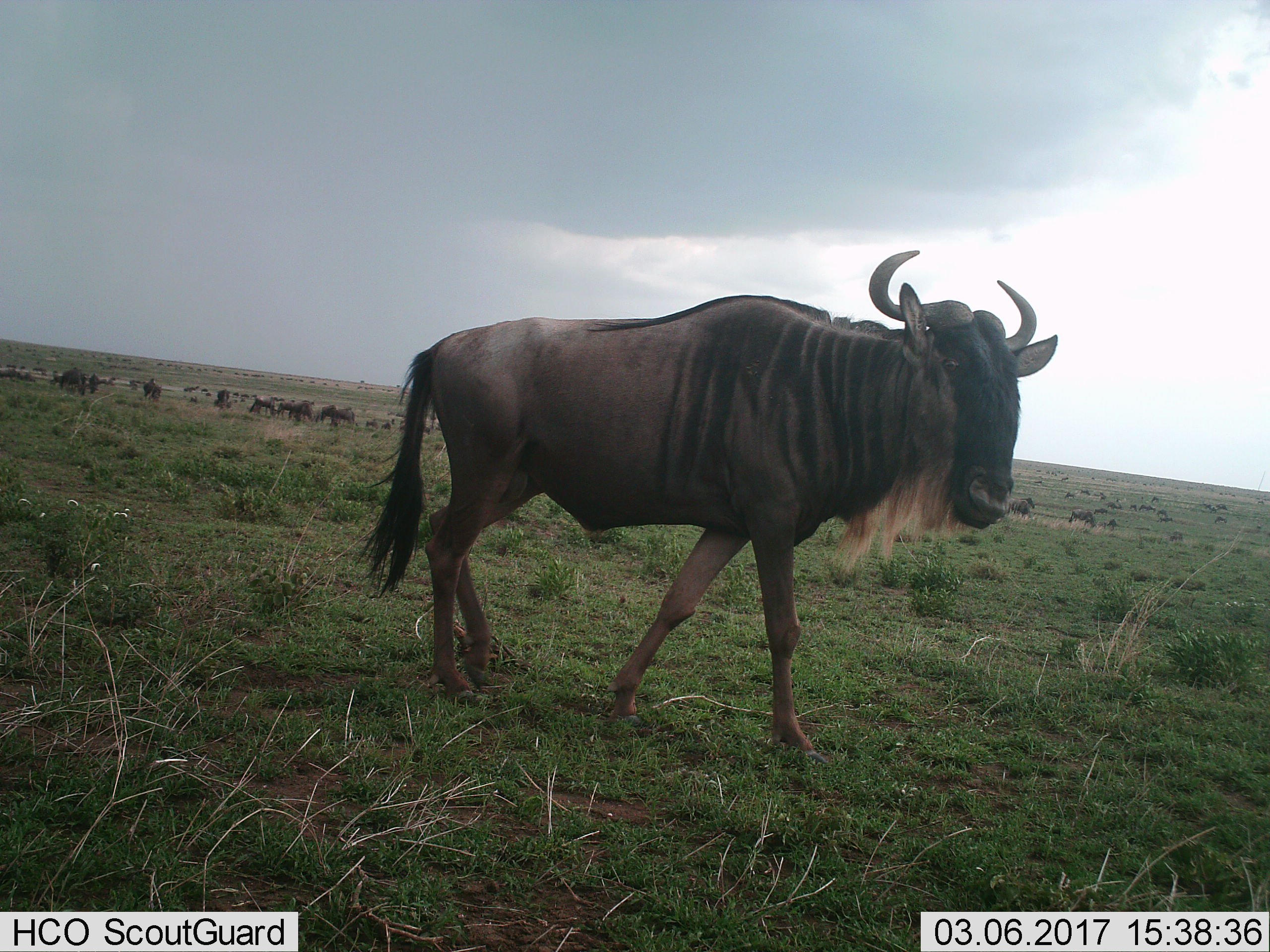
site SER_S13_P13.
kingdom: Animalia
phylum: Chordata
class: Mammalia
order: Artiodactyla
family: Bovidae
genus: Connochaetes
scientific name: Connochaetes taurinus taurinus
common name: blue wildebeest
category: wildebeestblue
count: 11-50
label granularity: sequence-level